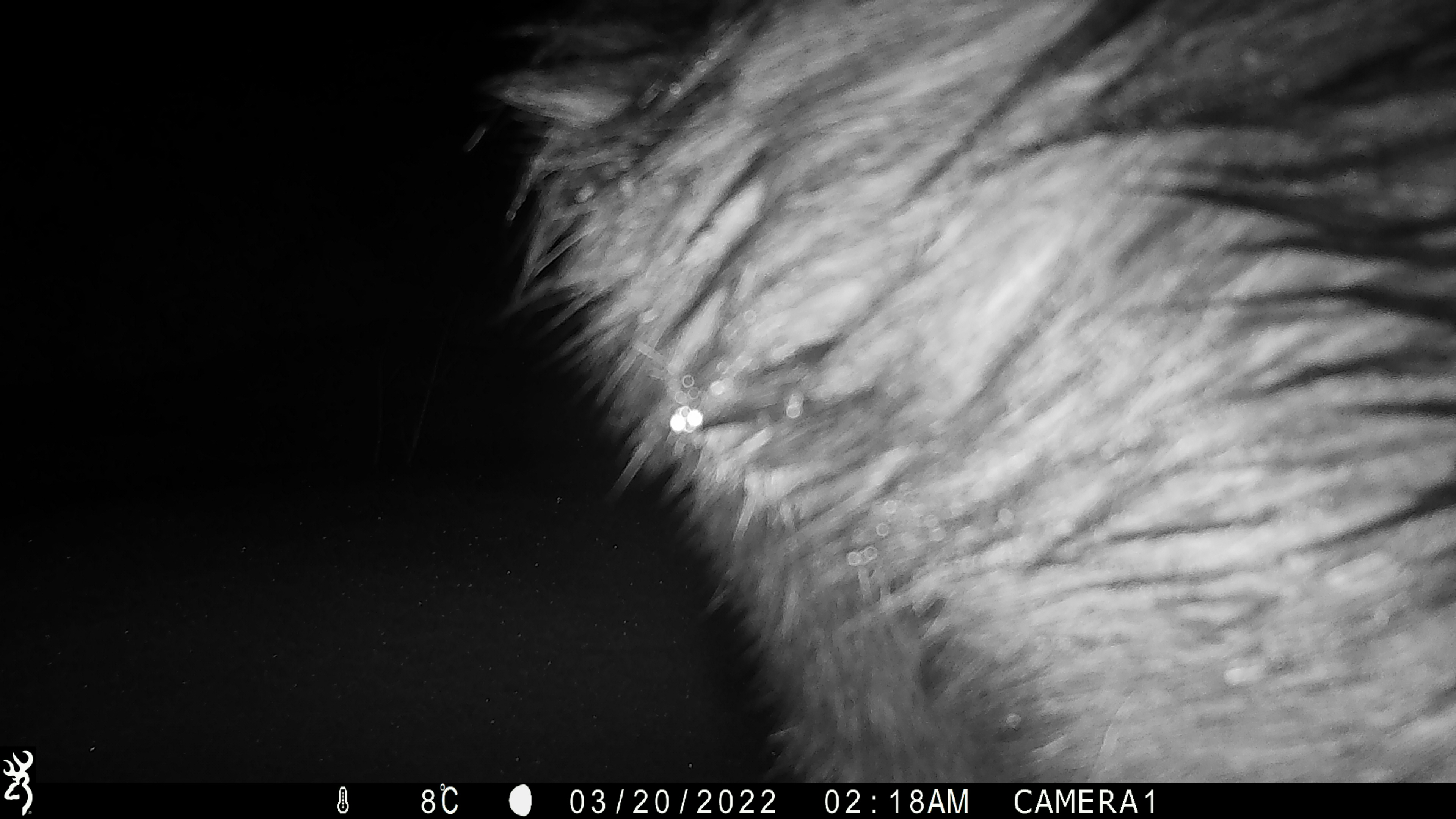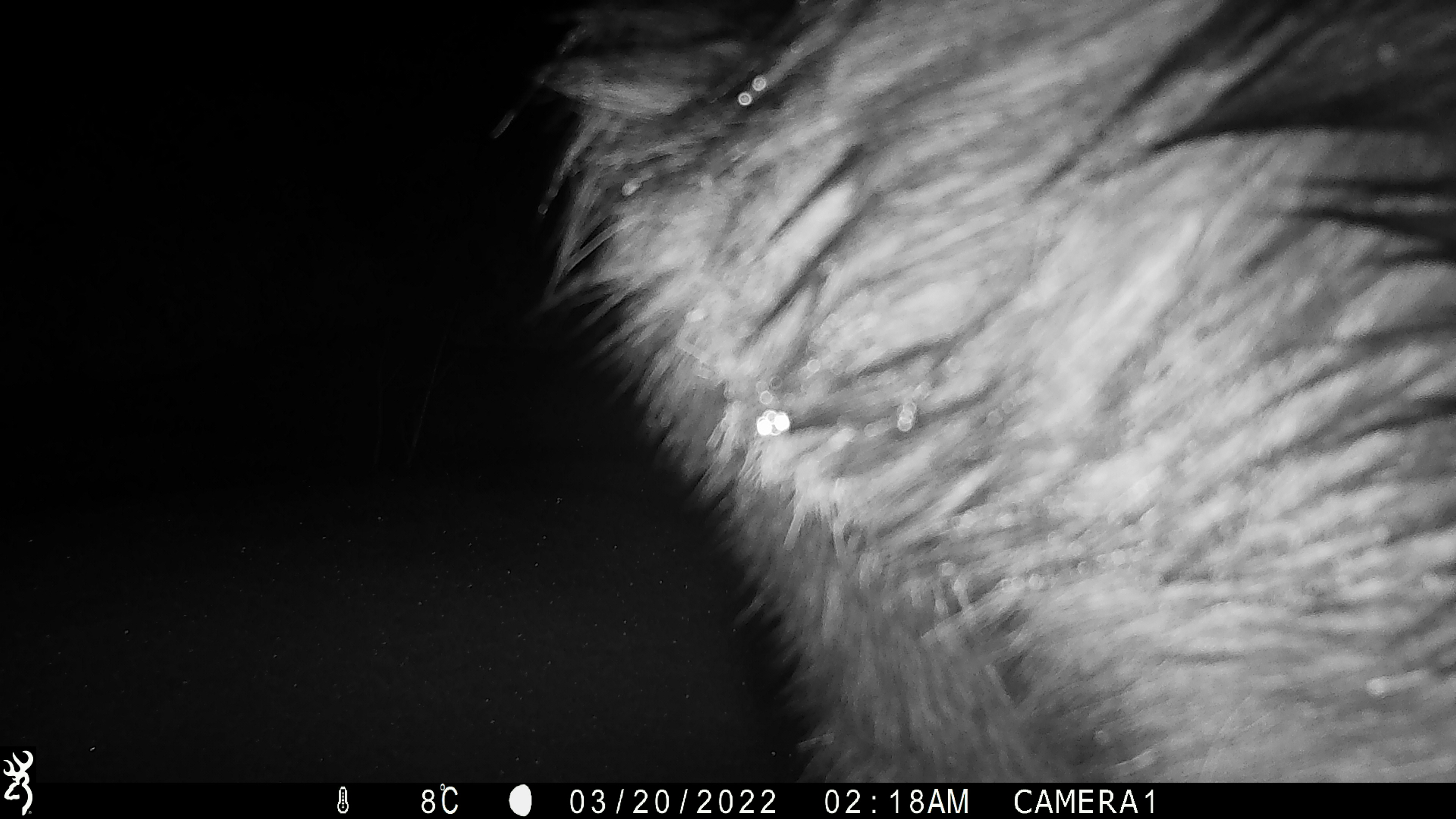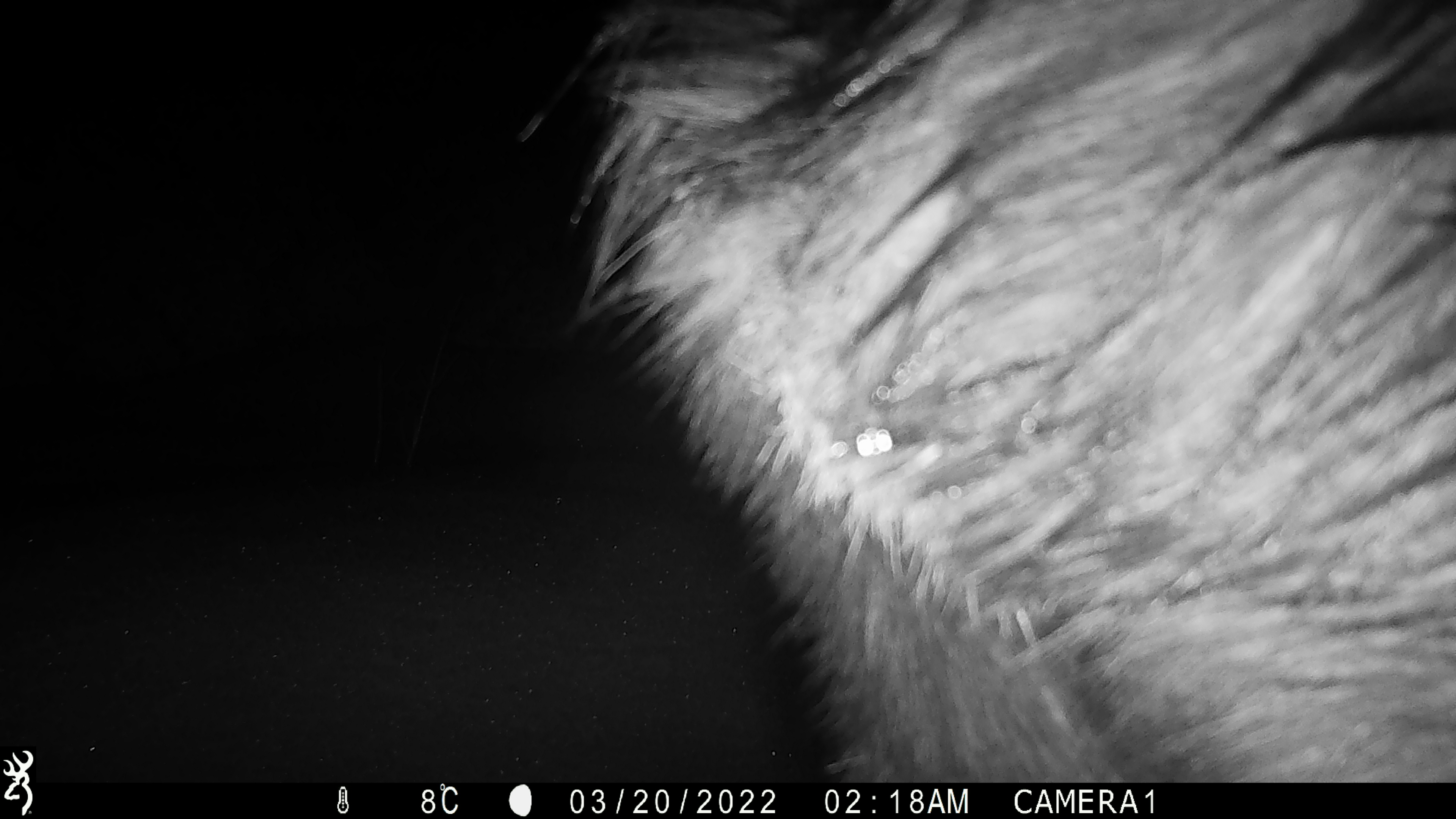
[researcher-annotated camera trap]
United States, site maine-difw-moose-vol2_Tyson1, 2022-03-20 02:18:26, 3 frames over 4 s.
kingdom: Animalia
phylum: Chordata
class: Mammalia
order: Artiodactyla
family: Cervidae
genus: Alces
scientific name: Alces alces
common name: moose